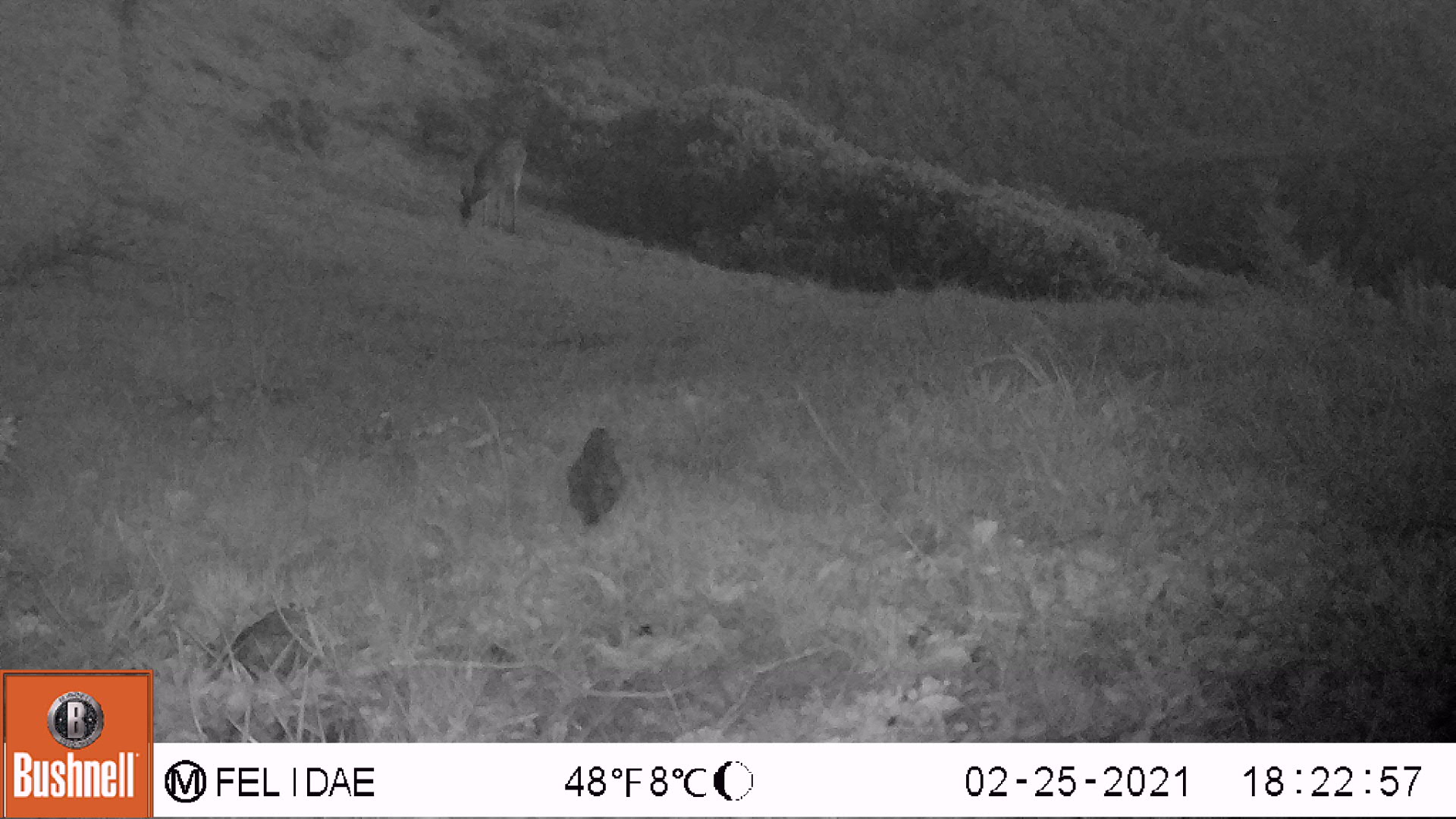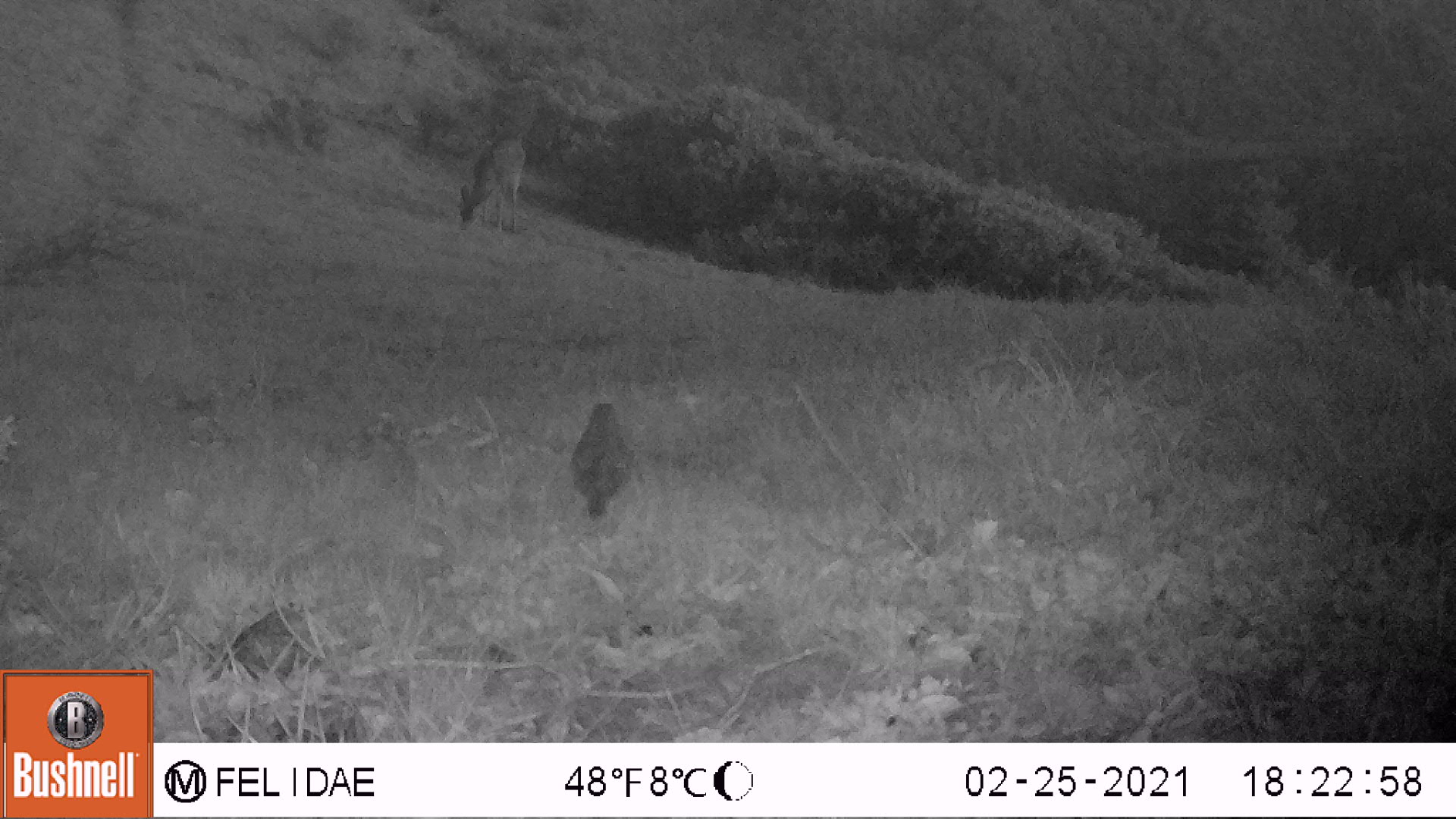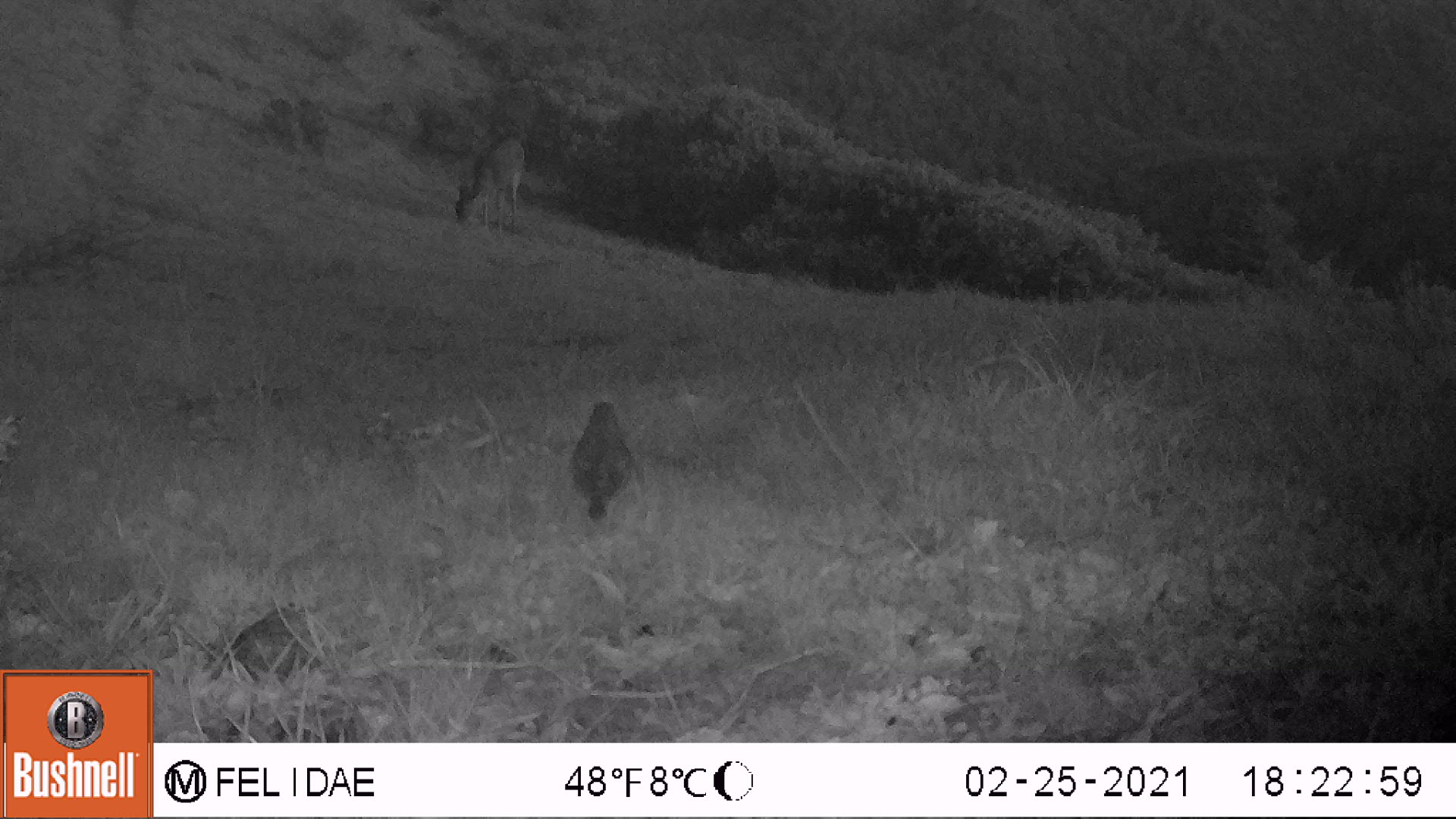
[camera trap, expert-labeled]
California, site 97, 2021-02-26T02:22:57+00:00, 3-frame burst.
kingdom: Animalia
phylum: Chordata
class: Mammalia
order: Artiodactyla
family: Cervidae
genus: Odocoileus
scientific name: Odocoileus hemionus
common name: mule deer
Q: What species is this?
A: Mule deer (Odocoileus hemionus).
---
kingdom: Animalia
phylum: Chordata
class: Aves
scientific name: Aves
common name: bird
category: unknown bird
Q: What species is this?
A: Unknown bird (bird) (Aves).